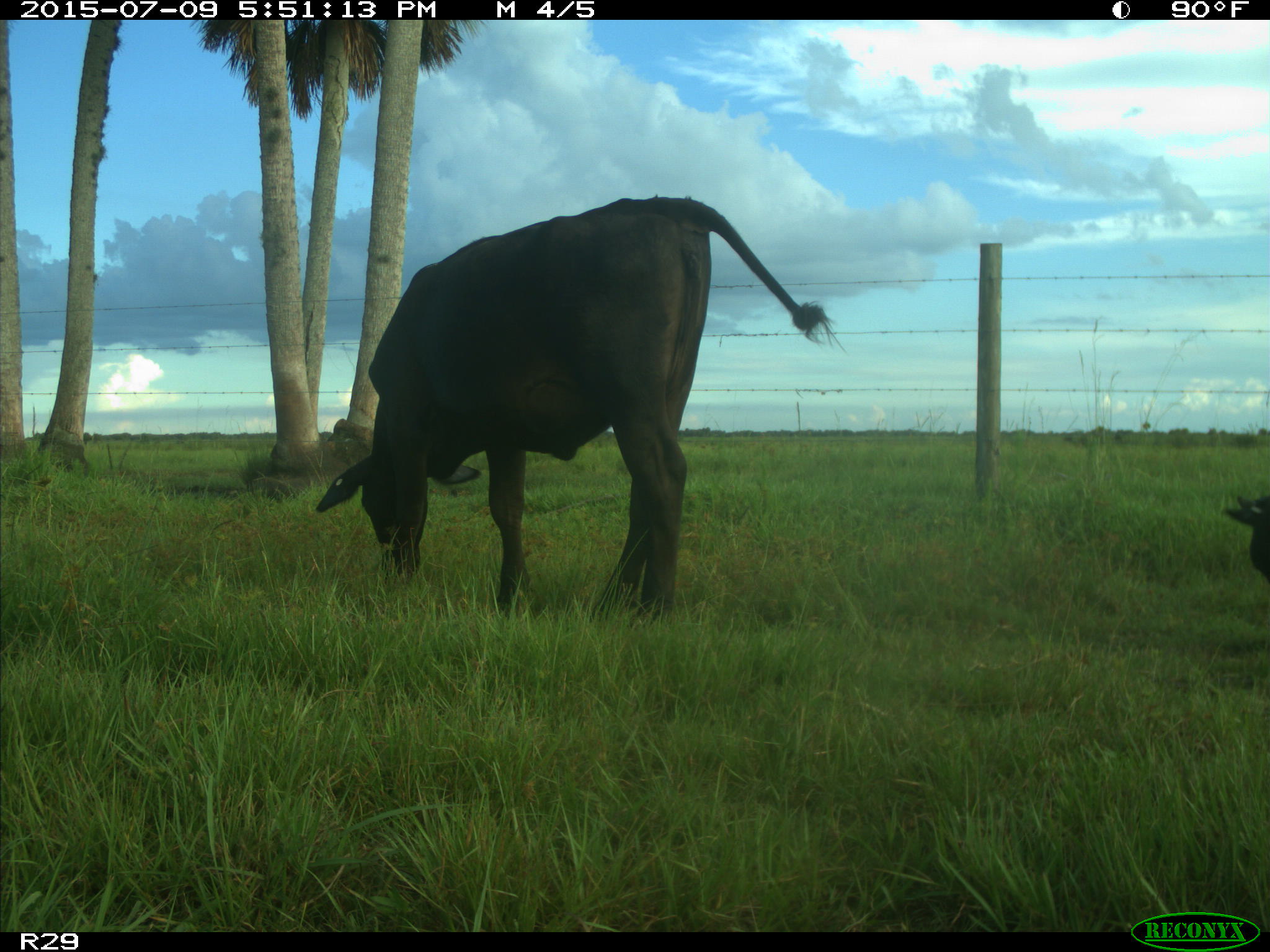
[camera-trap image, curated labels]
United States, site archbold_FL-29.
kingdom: Animalia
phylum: Chordata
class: Mammalia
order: Artiodactyla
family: Bovidae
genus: Bos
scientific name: Bos taurus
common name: domestic cow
Bos taurus (domestic cow).